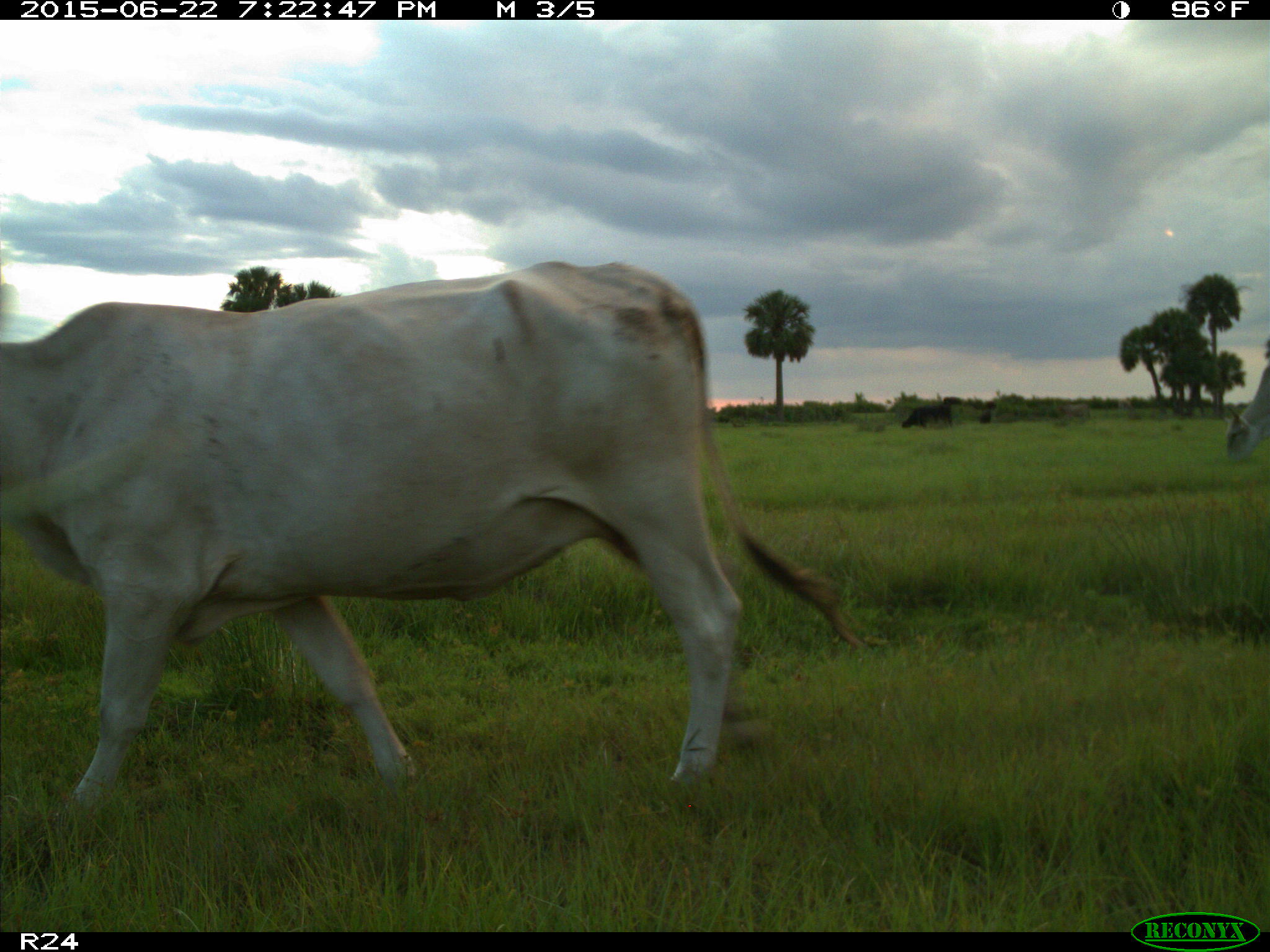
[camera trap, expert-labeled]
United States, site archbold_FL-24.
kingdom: Animalia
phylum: Chordata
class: Mammalia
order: Artiodactyla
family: Bovidae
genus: Bos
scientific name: Bos taurus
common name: domestic cow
Bos taurus (domestic cow).